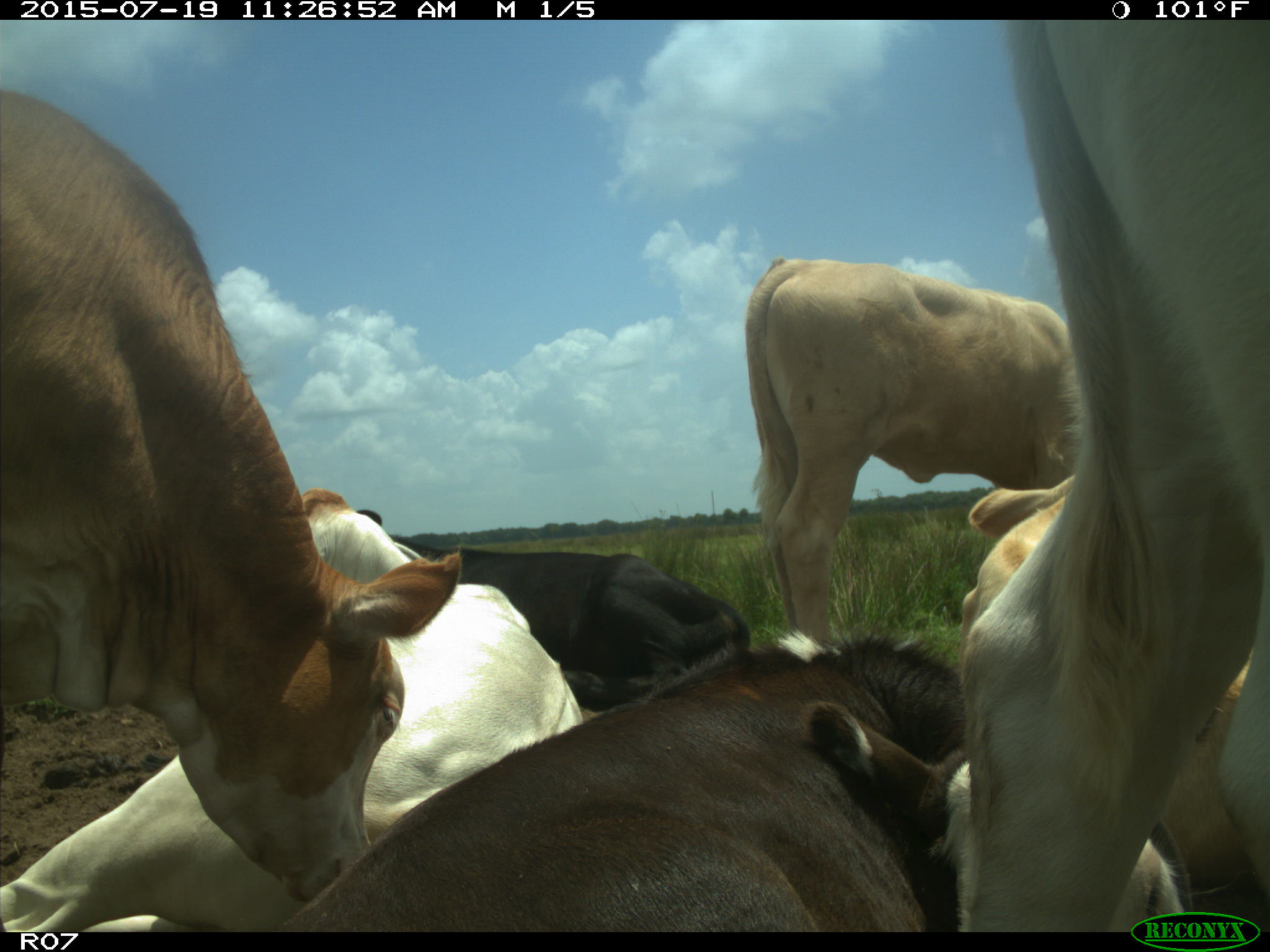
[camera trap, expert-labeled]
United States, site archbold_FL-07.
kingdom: Animalia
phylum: Chordata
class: Mammalia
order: Artiodactyla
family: Bovidae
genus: Bos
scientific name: Bos taurus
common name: domestic cow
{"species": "Bos taurus (domestic cow)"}